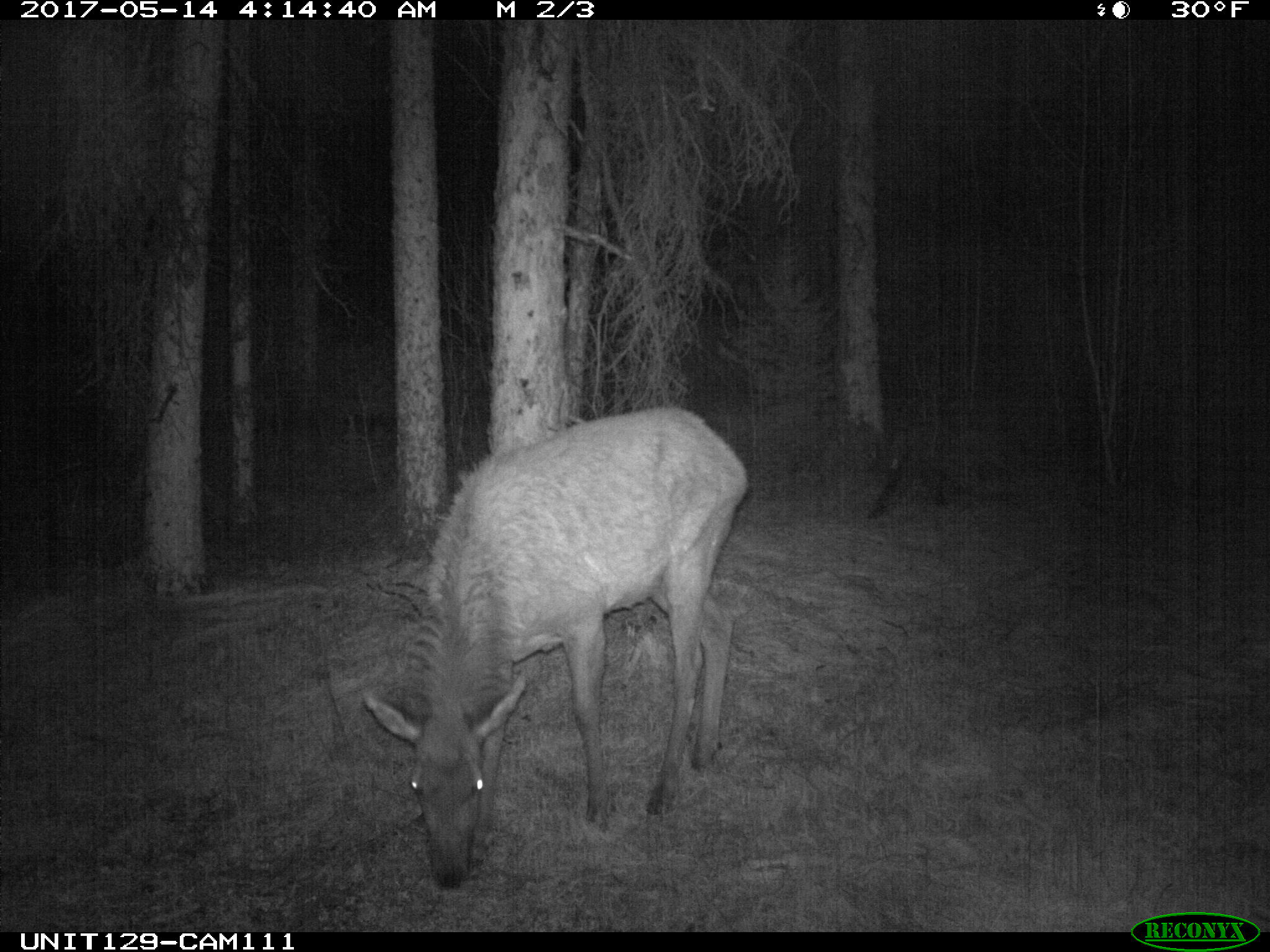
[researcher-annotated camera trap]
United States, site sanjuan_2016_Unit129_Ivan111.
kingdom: Animalia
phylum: Chordata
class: Mammalia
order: Artiodactyla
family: Cervidae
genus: Cervus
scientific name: Cervus elaphus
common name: red deer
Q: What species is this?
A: Cervus elaphus (red deer).